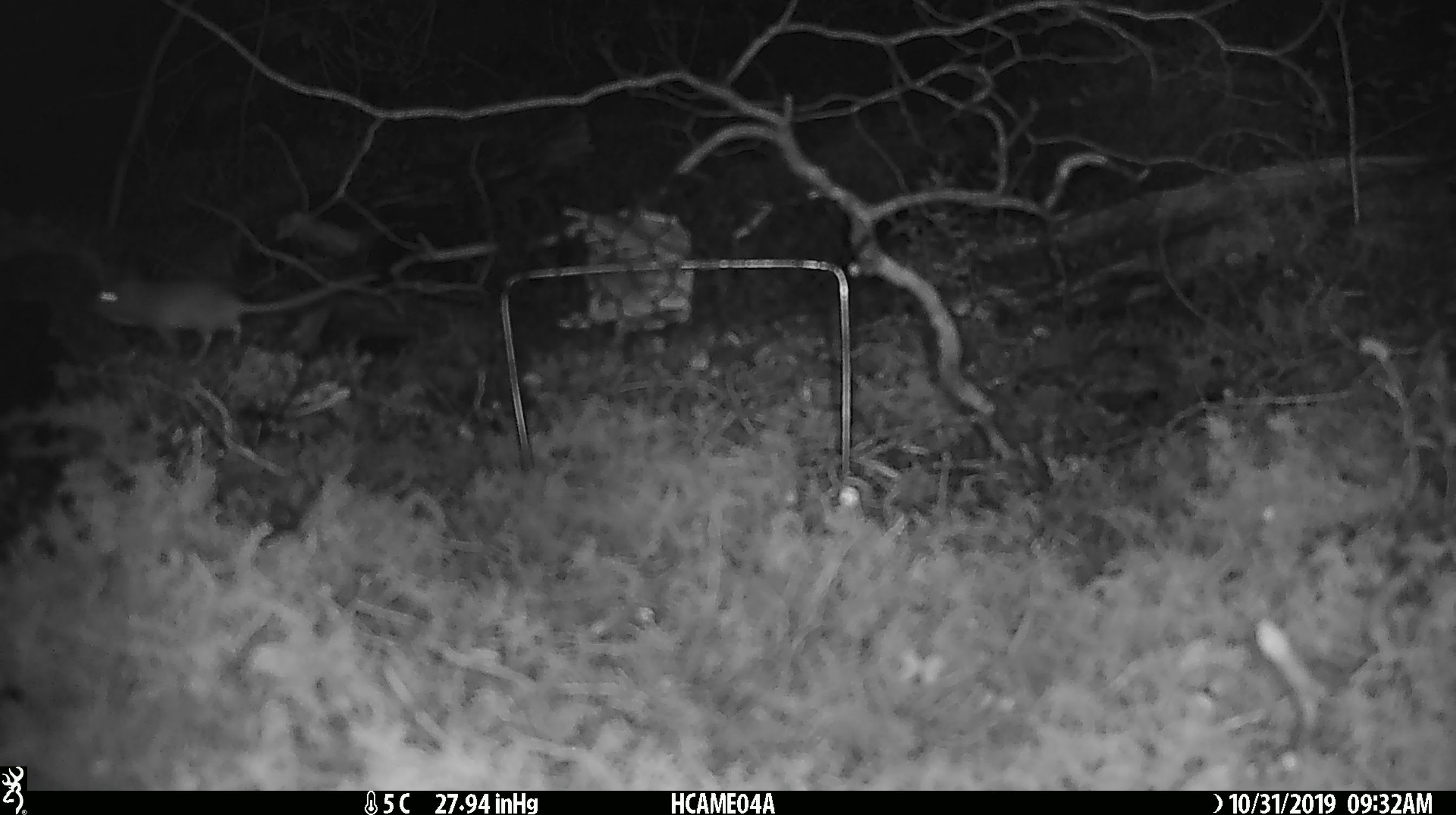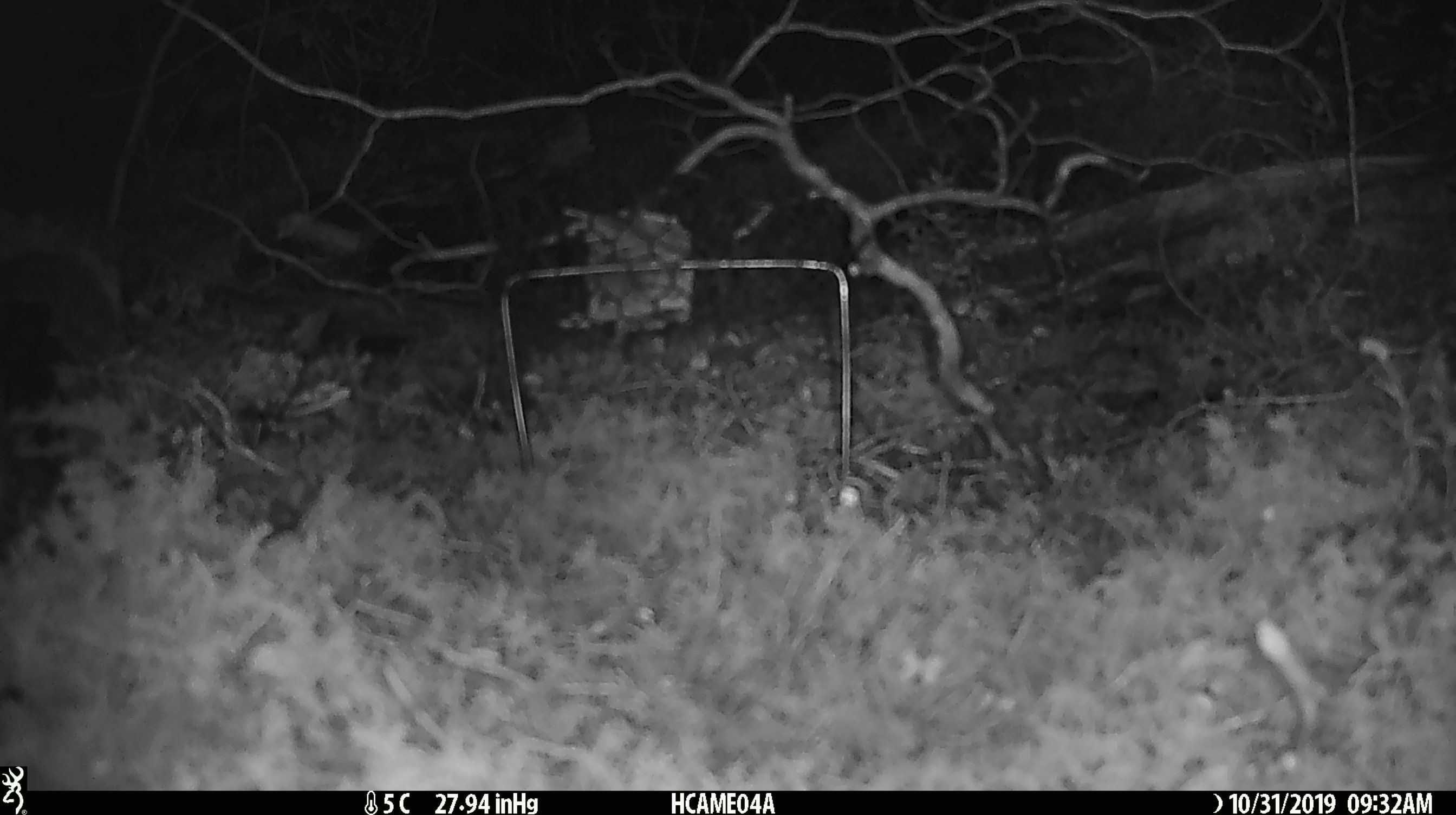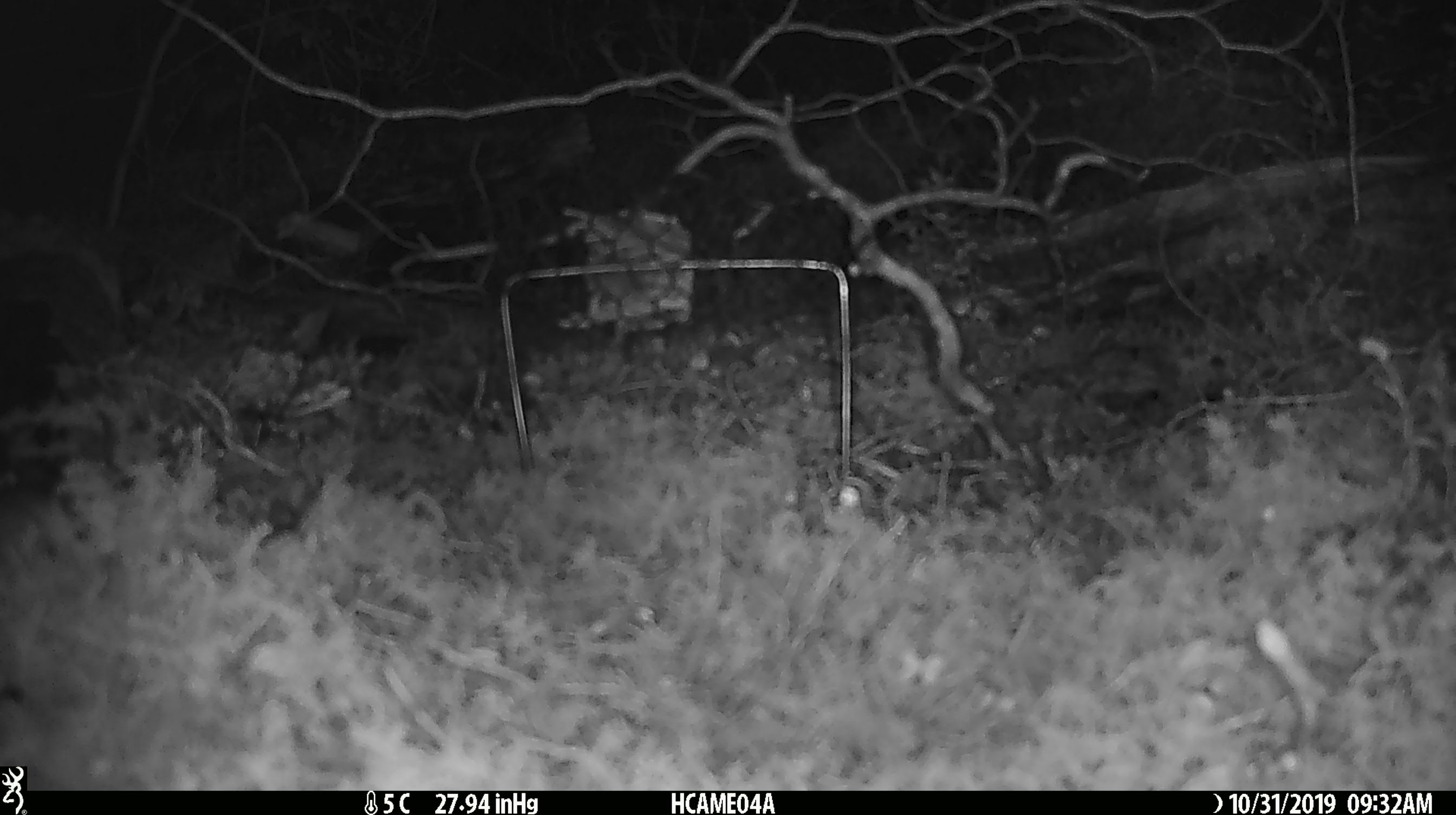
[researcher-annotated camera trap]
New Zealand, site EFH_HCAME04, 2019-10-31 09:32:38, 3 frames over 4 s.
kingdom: Animalia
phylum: Chordata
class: Mammalia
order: Rodentia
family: Muridae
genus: Mus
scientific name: Mus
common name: mouse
Mouse (Mus).